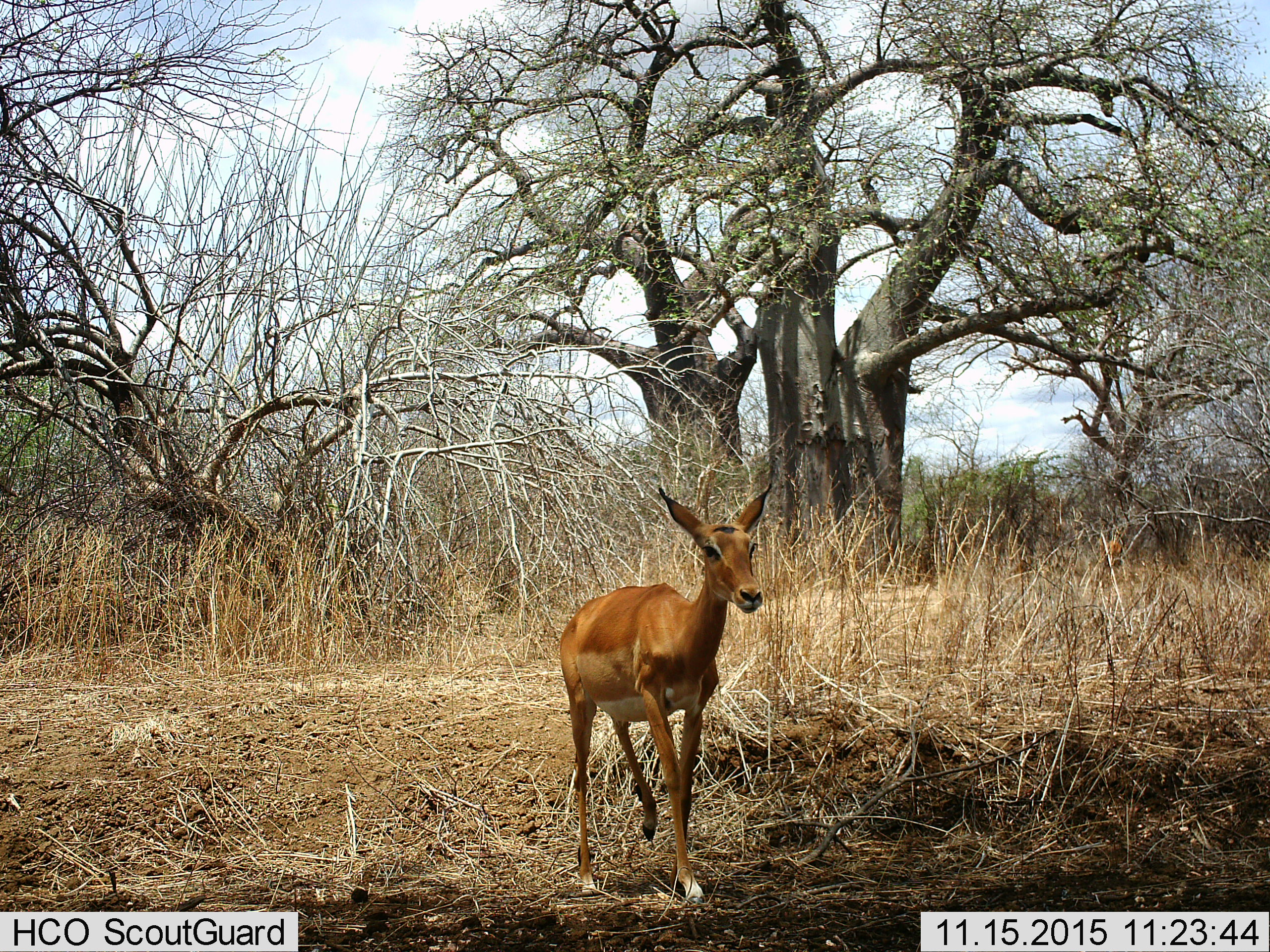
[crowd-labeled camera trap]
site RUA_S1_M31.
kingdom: Animalia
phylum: Chordata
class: Mammalia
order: Artiodactyla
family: Bovidae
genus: Aepyceros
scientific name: Aepyceros melampus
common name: impala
Impala (Aepyceros melampus), count 1. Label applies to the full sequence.